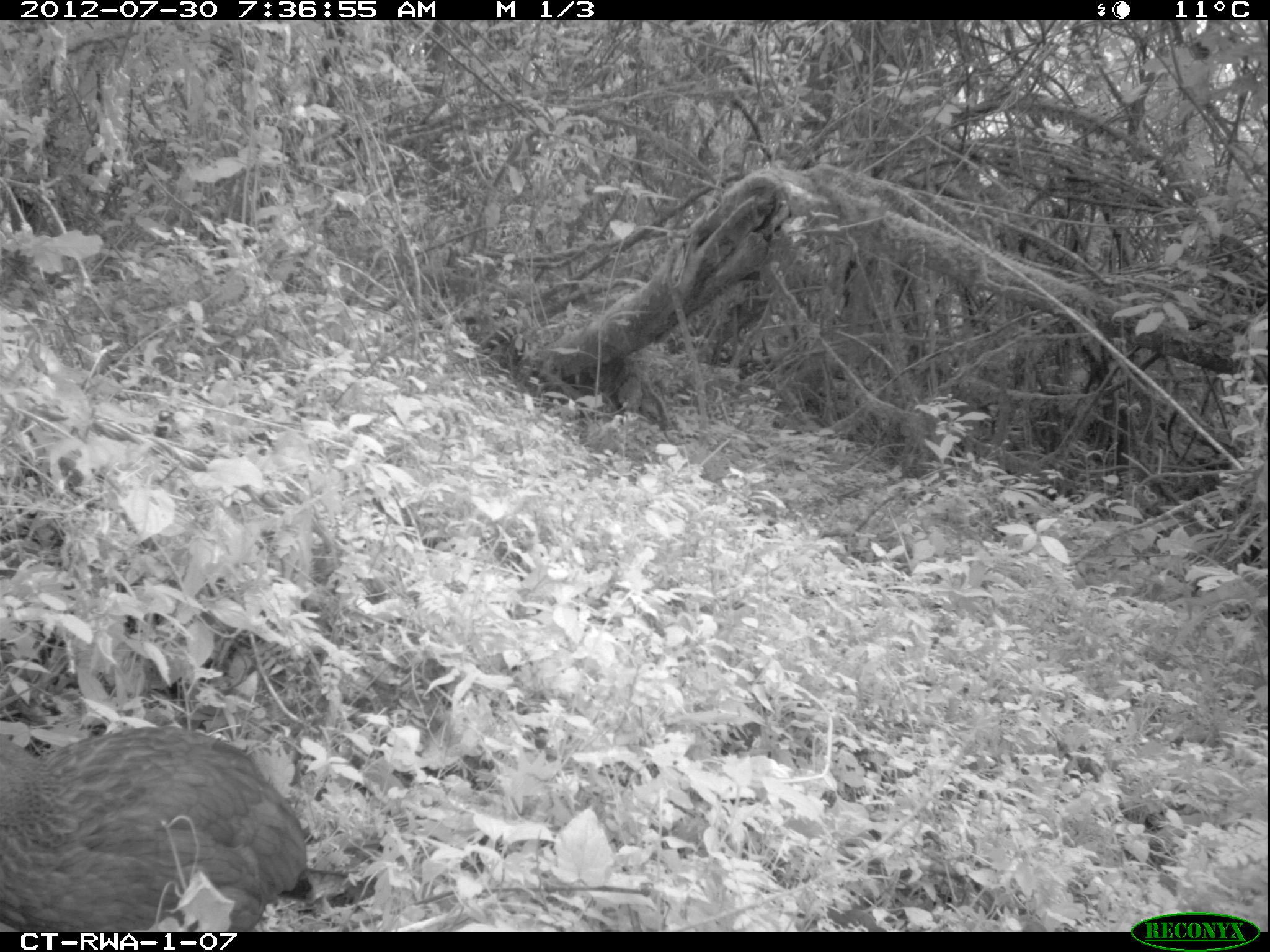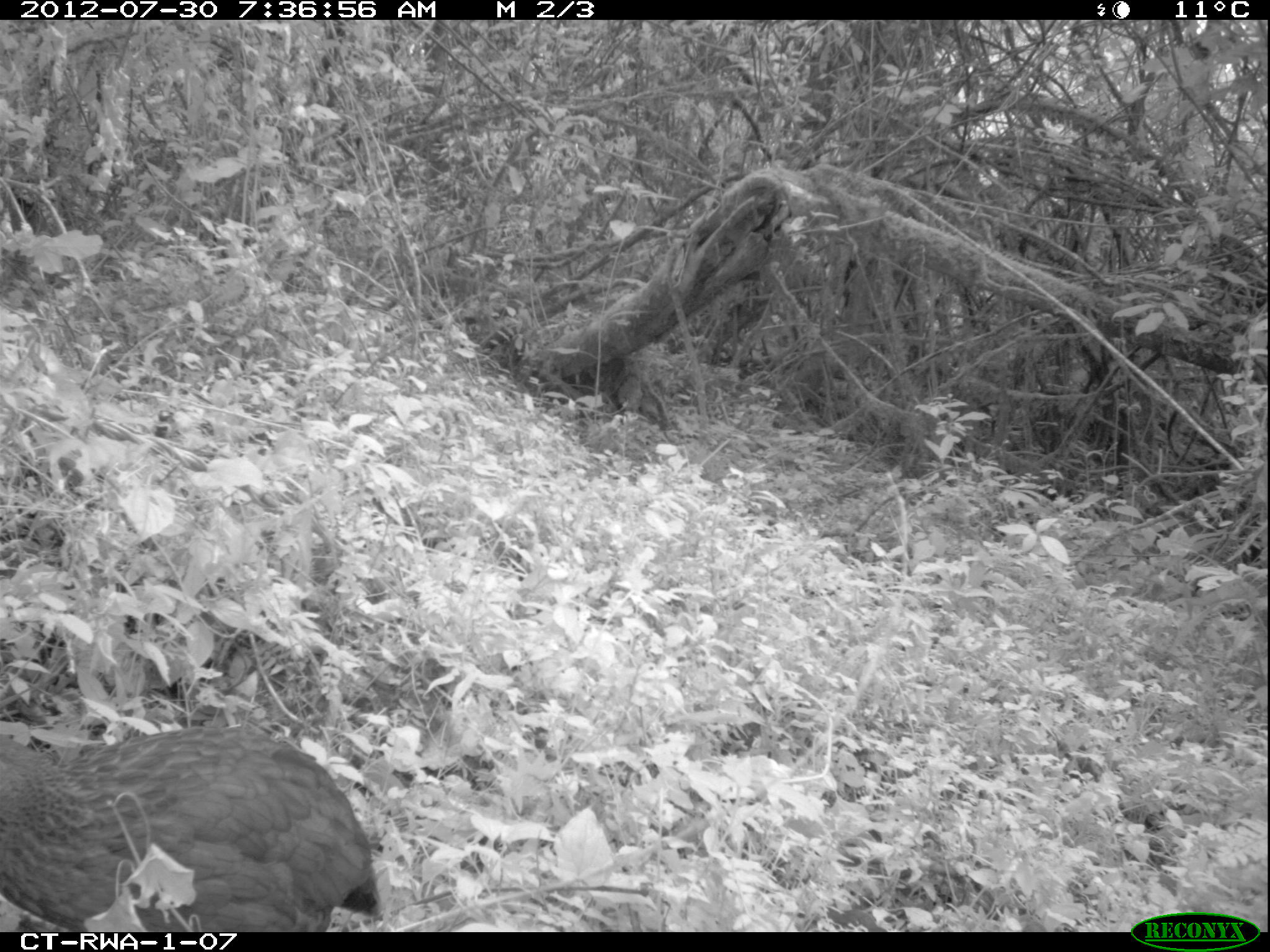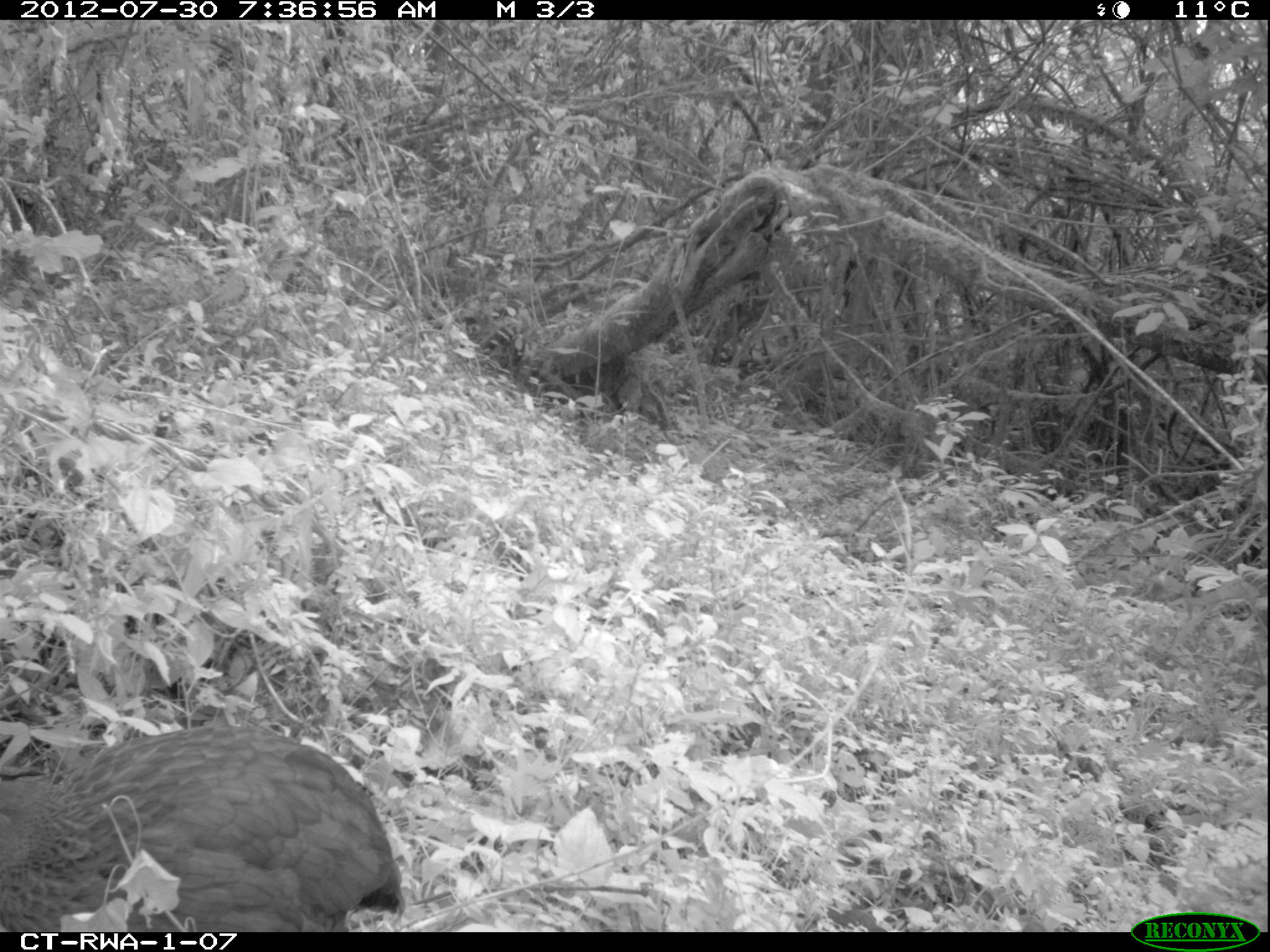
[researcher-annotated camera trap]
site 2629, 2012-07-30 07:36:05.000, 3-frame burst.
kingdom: Animalia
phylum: Chordata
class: Aves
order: Galliformes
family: Phasianidae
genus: Pternistis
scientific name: Pternistis nobilis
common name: handsome francolin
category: francolinus nobilis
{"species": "francolinus nobilis (handsome francolin) (Pternistis nobilis)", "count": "1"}